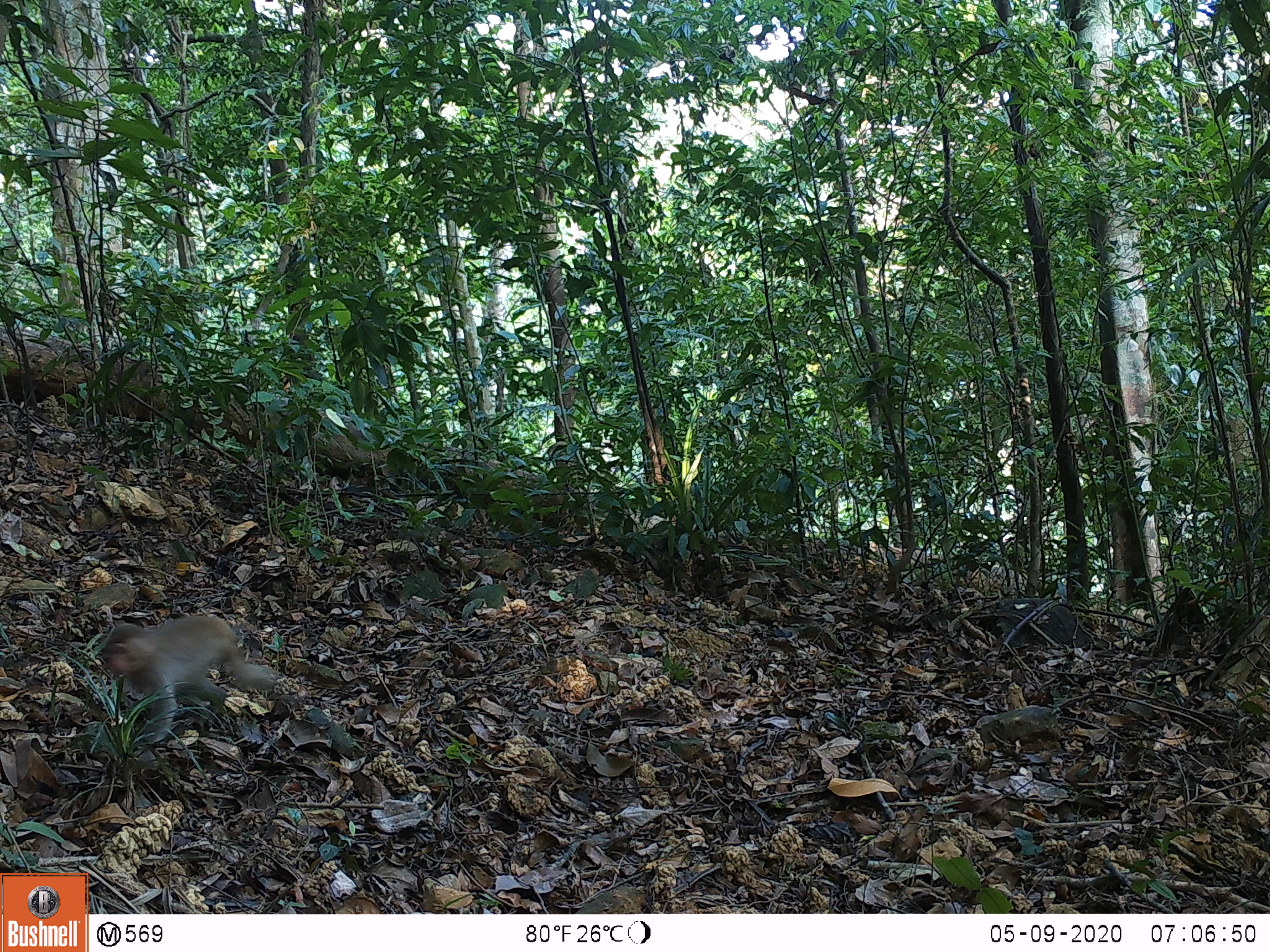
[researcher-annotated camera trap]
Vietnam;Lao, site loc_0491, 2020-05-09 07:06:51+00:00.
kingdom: Animalia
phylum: Chordata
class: Mammalia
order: Primates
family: Cercopithecidae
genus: Macaca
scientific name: Macaca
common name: macaques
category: assam or rhesus macaque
Assam or rhesus macaque (macaques) (Macaca). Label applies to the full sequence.